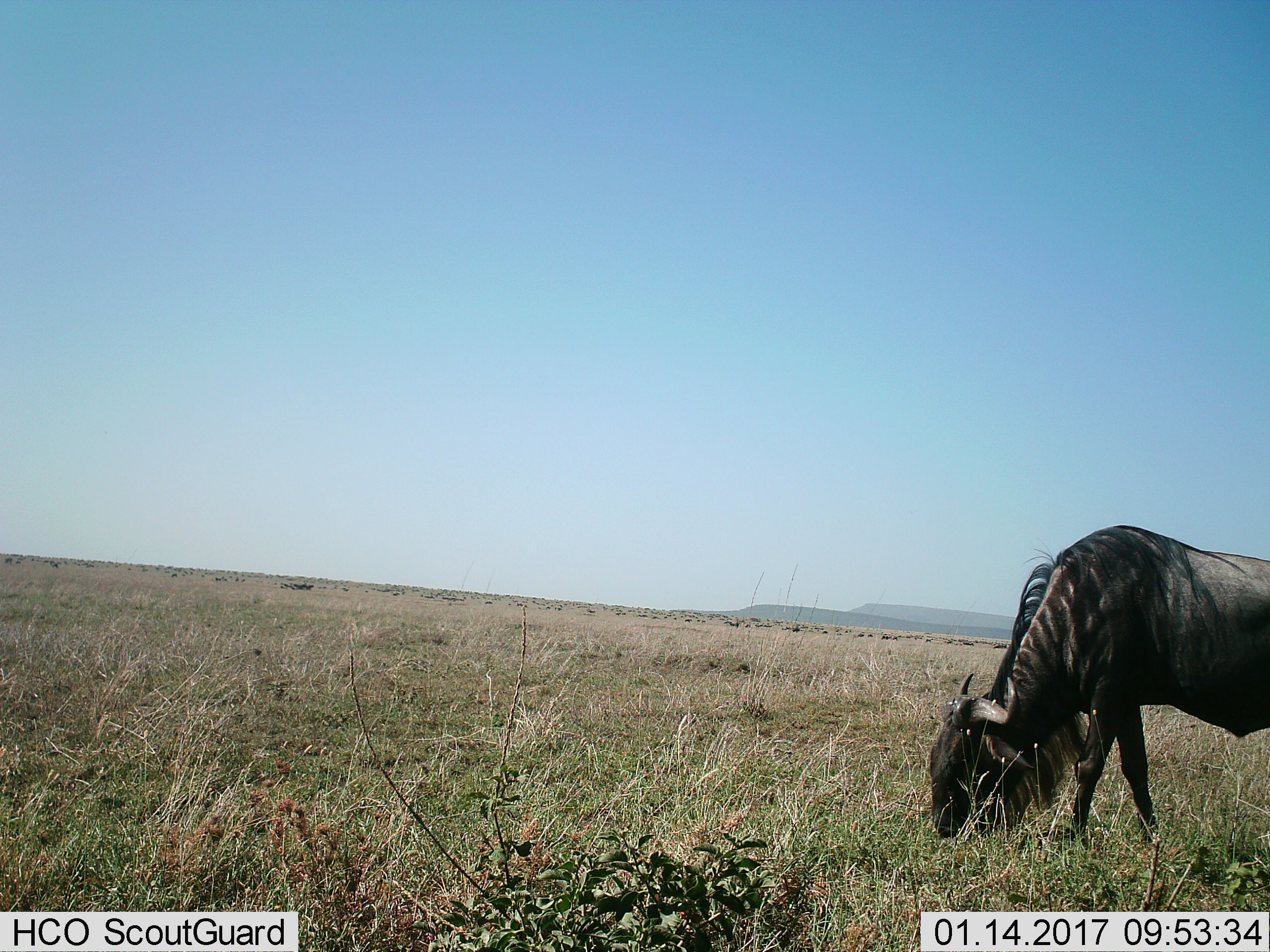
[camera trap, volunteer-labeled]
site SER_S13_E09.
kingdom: Animalia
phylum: Chordata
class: Mammalia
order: Artiodactyla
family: Bovidae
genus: Connochaetes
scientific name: Connochaetes taurinus taurinus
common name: blue wildebeest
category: wildebeestblue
Wildebeestblue (blue wildebeest) (Connochaetes taurinus taurinus), count 1. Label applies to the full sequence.